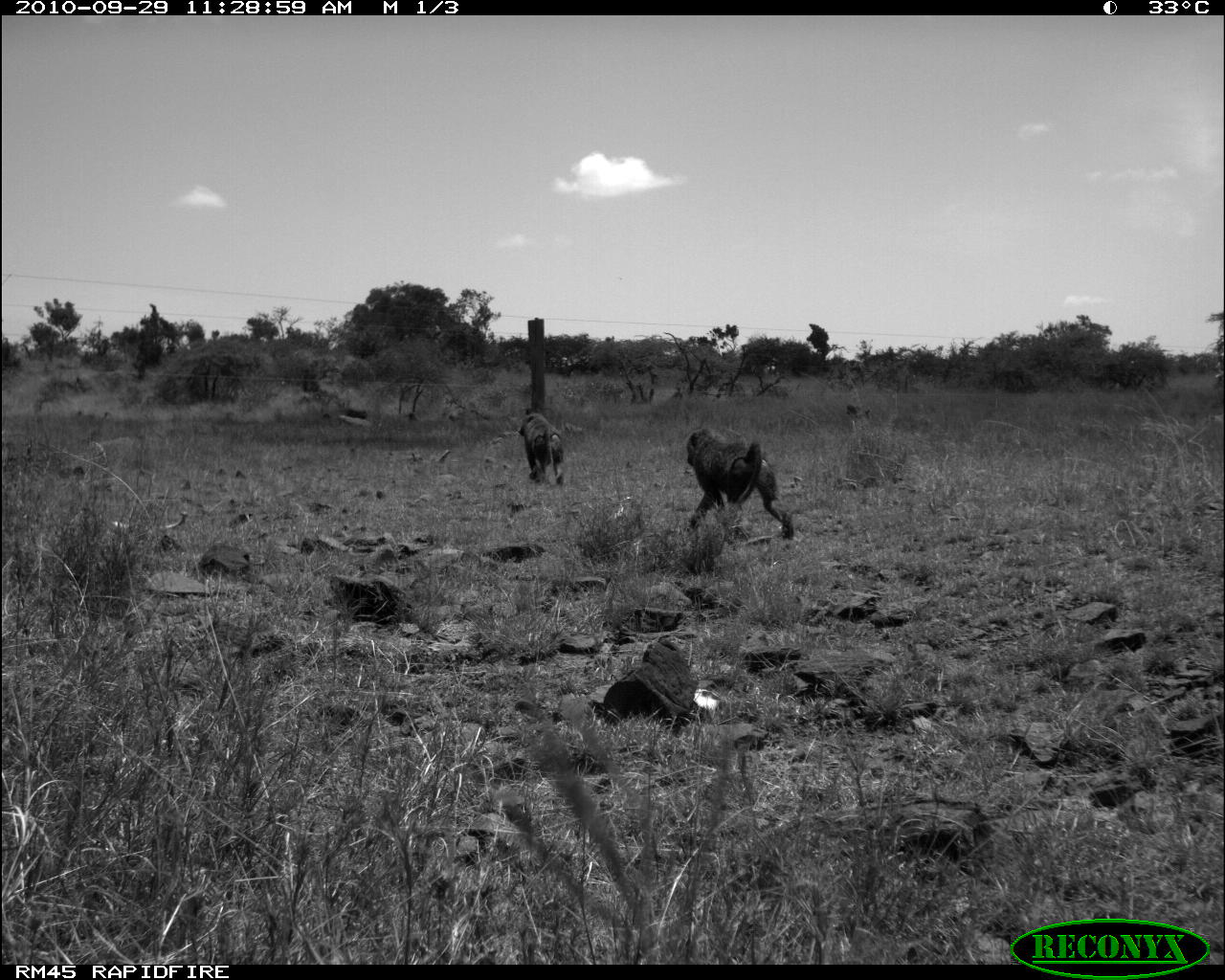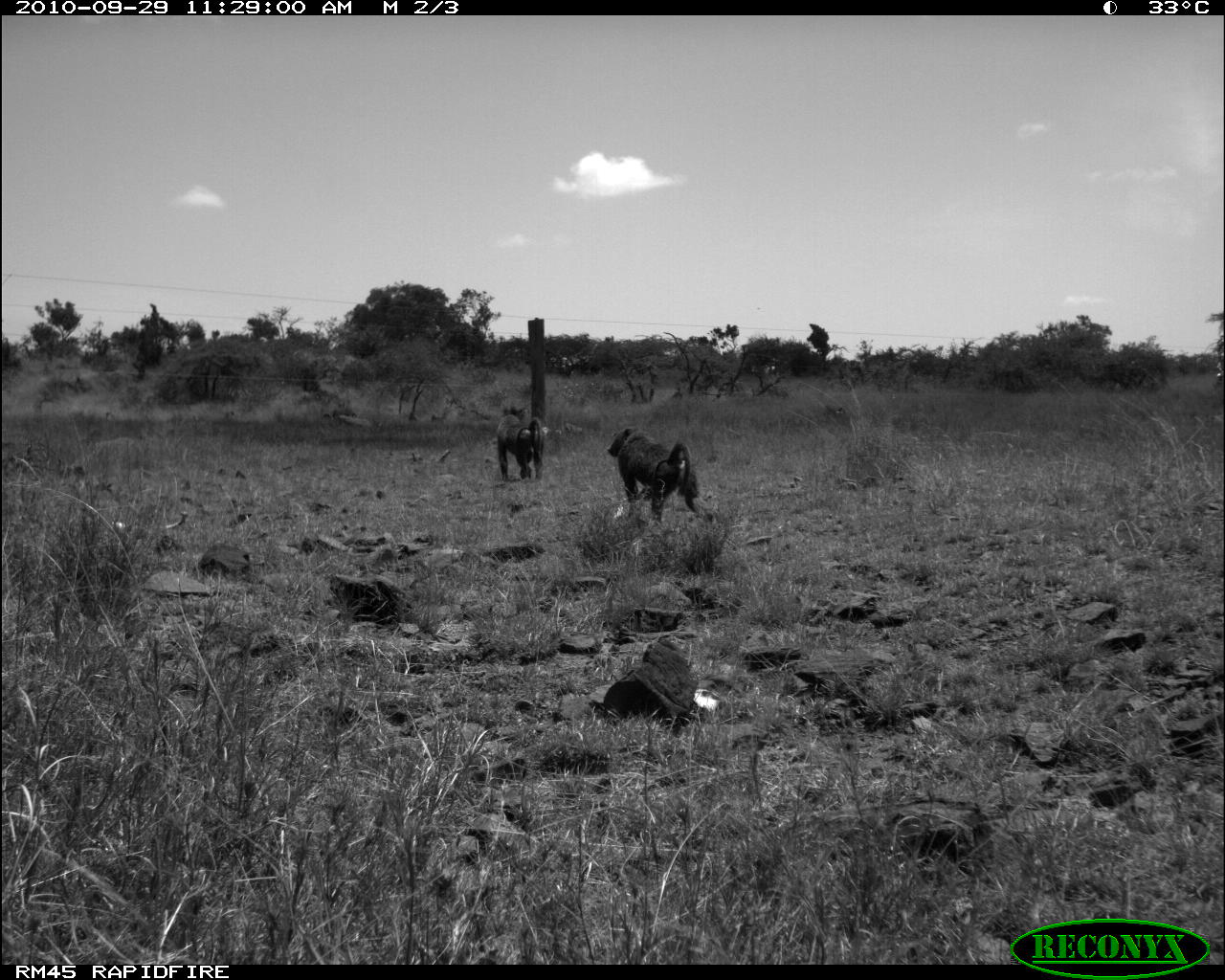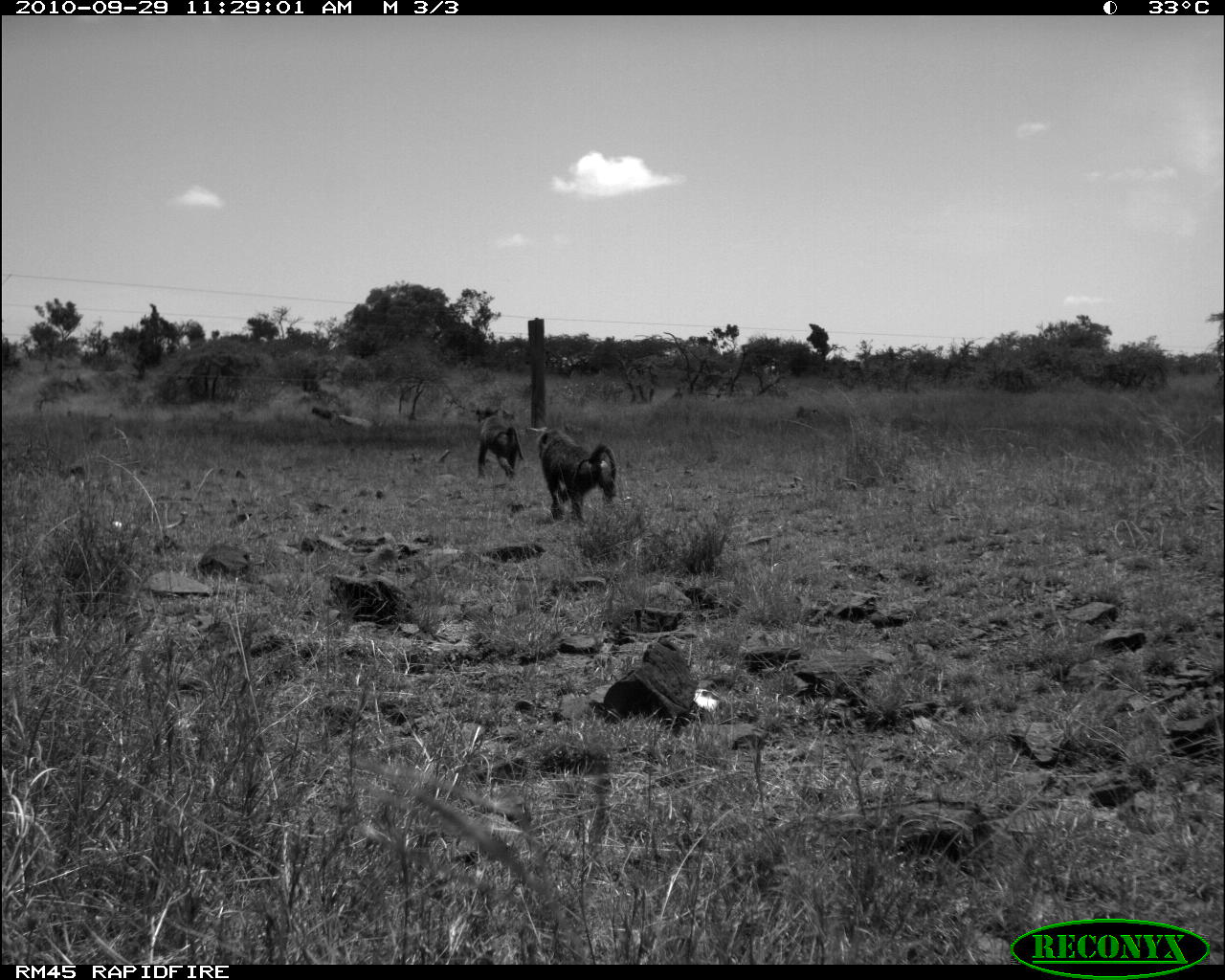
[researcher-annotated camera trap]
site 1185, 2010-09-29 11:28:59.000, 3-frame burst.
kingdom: Animalia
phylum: Chordata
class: Mammalia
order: Primates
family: Cercopithecidae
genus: Papio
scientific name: Papio anubis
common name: olive baboon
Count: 5.